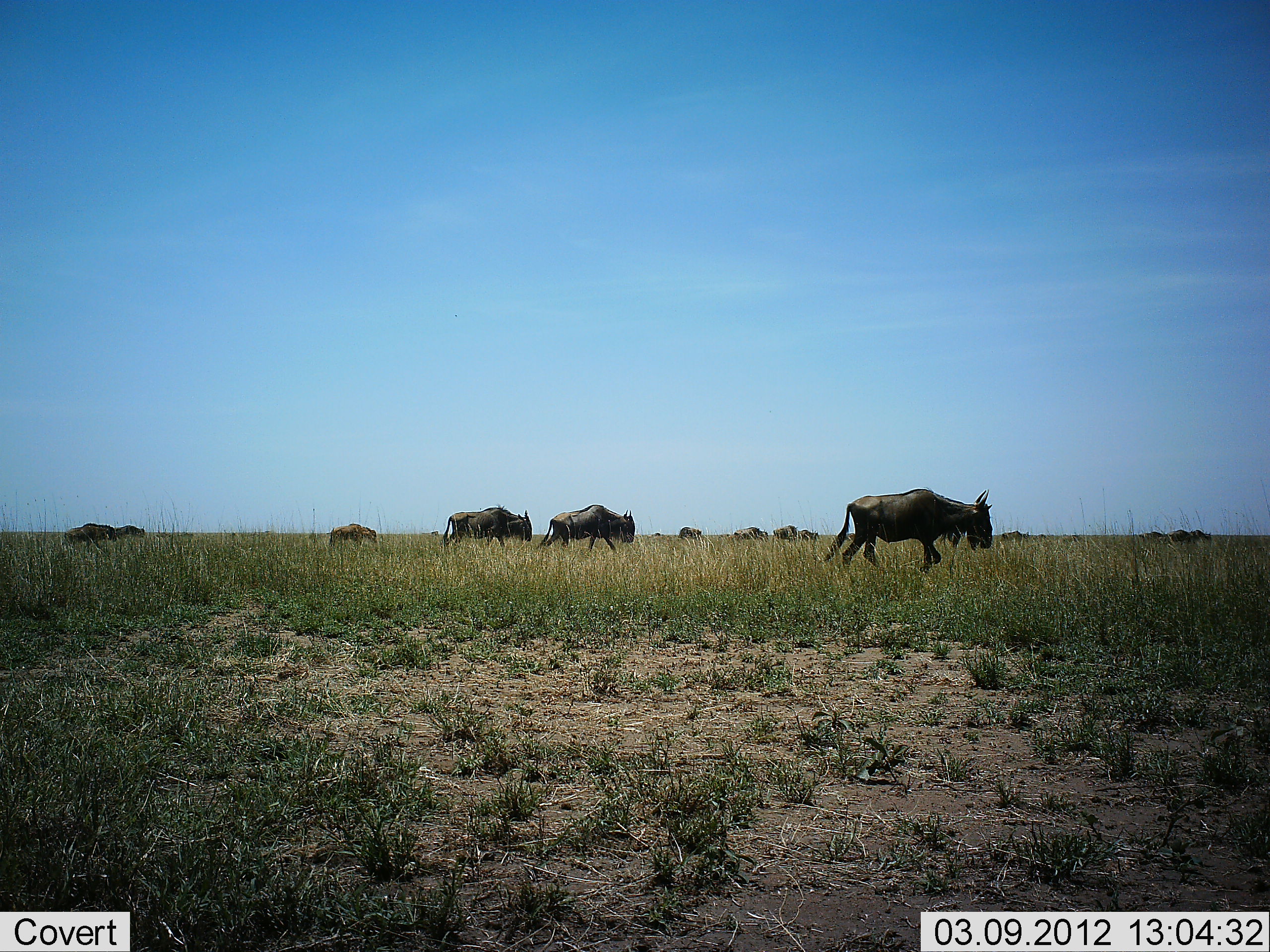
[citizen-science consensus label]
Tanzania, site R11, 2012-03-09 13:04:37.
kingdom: Animalia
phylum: Chordata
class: Mammalia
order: Artiodactyla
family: Bovidae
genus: Connochaetes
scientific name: Connochaetes taurinus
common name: blue wildebeest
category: wildebeest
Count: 11-50.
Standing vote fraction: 12%.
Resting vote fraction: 0%.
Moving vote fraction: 100%.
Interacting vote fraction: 0%.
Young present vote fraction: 25%.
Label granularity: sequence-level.